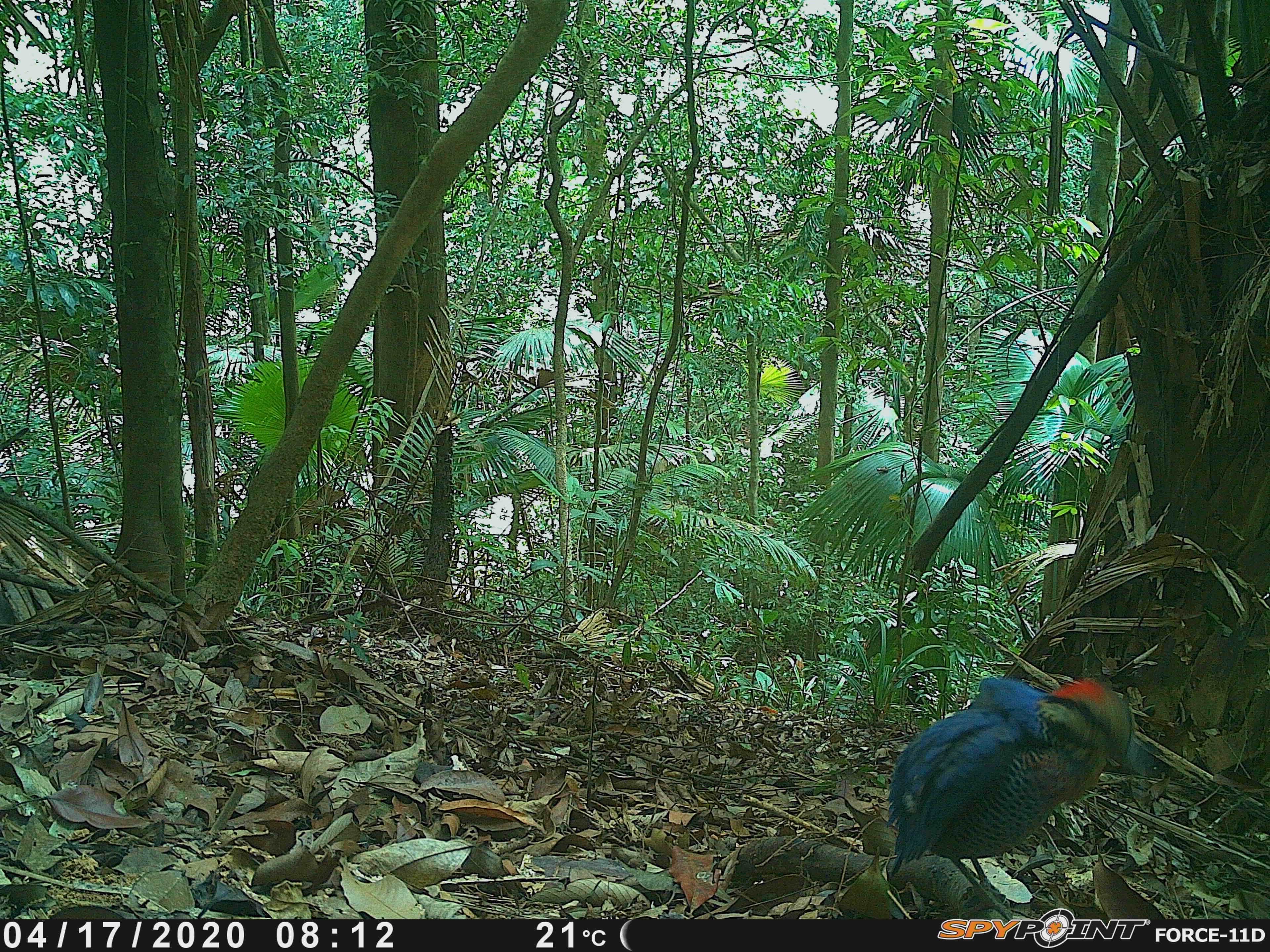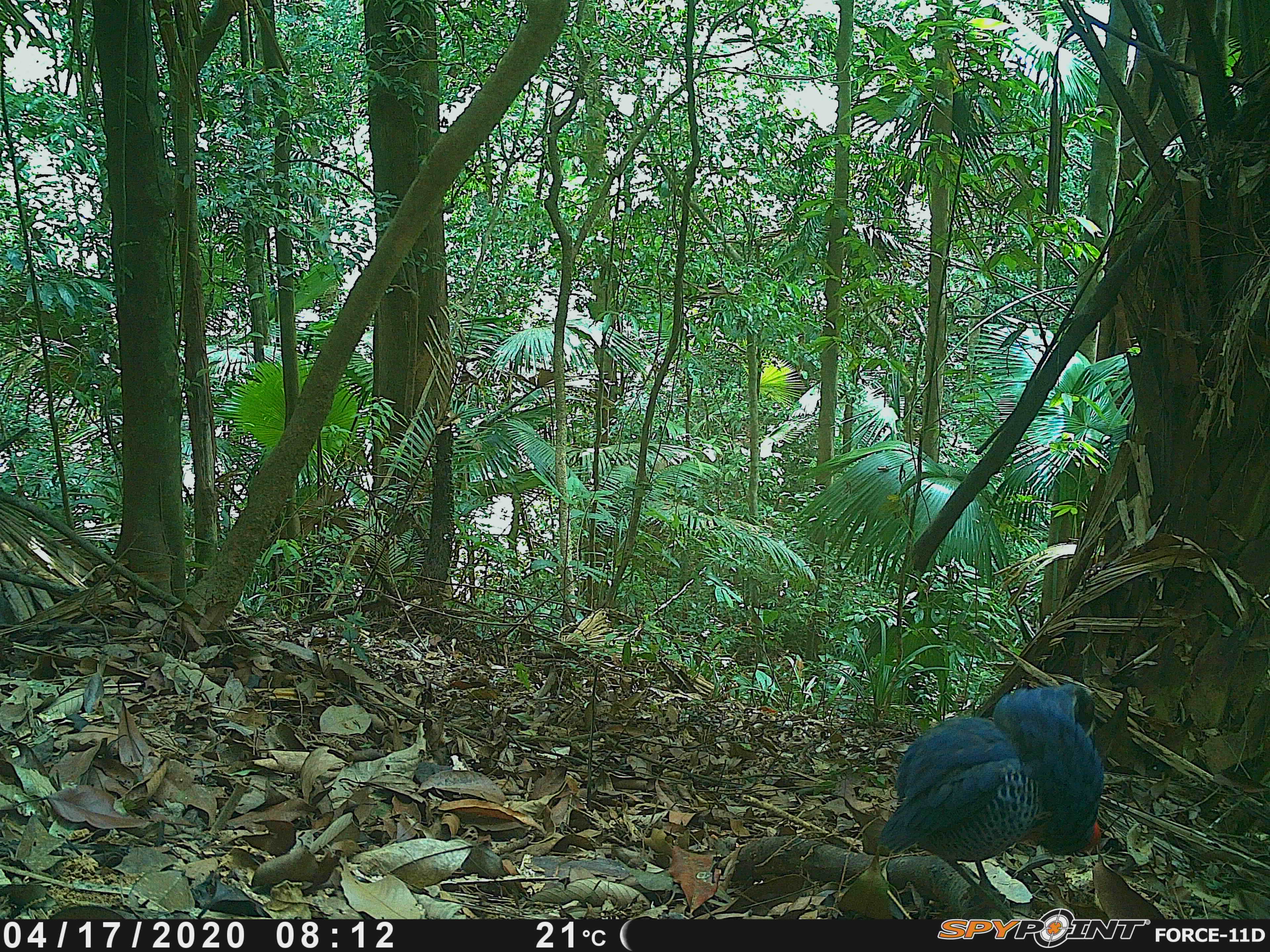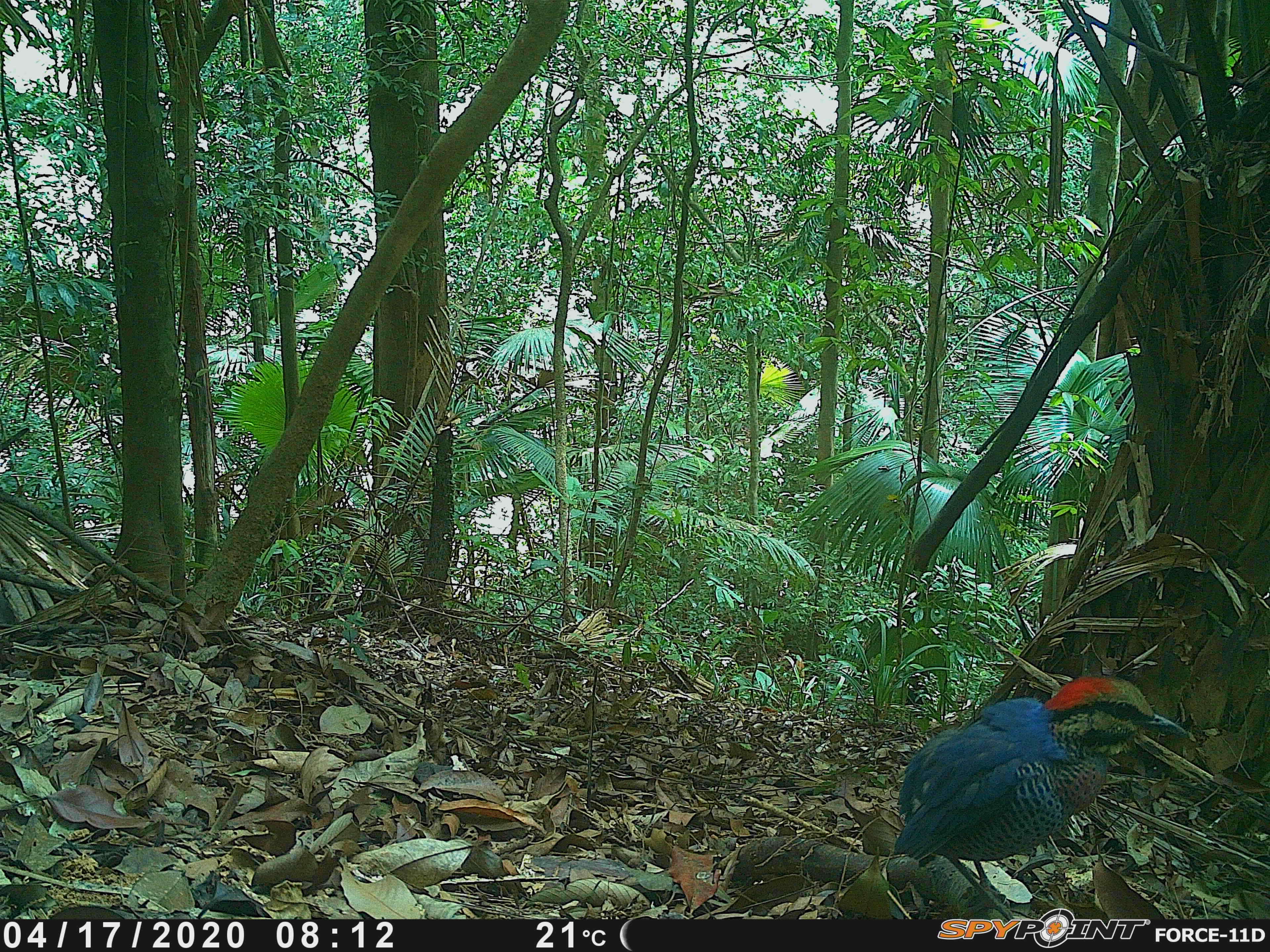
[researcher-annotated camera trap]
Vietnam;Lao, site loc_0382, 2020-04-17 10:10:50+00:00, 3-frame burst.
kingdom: Animalia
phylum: Chordata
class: Aves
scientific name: Aves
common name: bird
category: unidentified bird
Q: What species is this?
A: Unidentified bird (bird) (Aves).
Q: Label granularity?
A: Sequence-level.